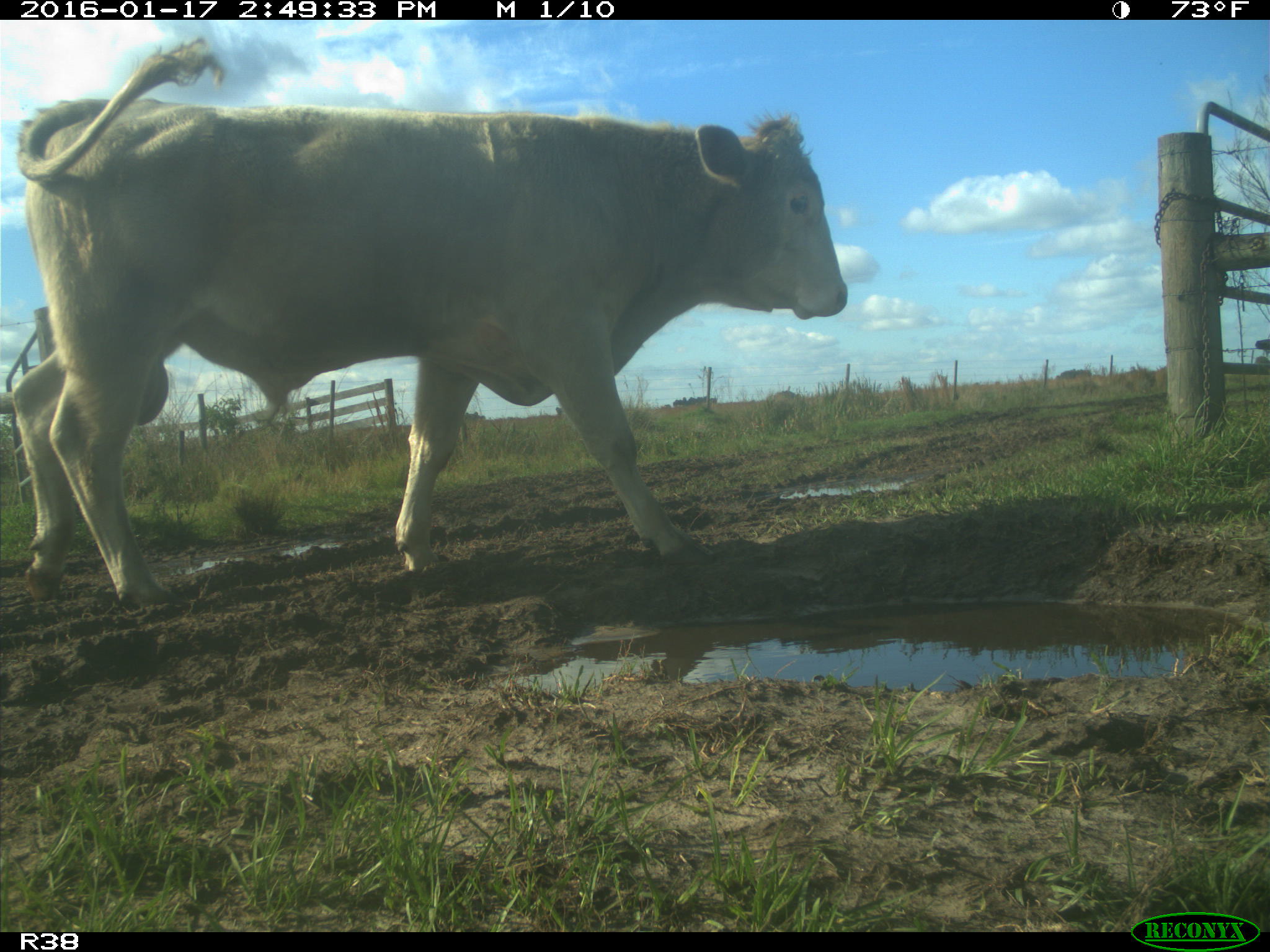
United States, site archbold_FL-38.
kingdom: Animalia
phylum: Chordata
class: Mammalia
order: Artiodactyla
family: Bovidae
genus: Bos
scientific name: Bos taurus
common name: domestic cow